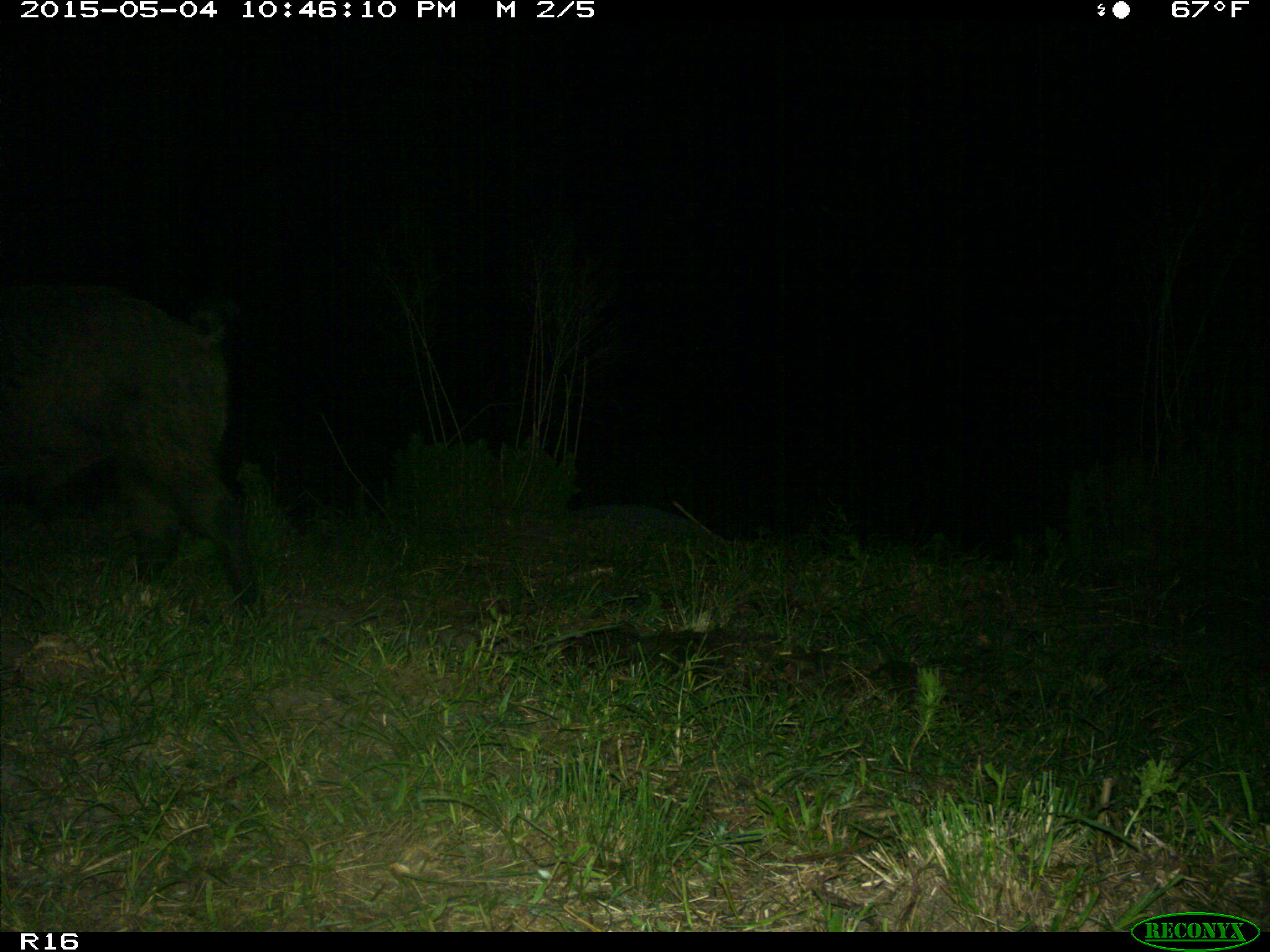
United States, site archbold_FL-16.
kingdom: Animalia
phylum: Chordata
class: Mammalia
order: Artiodactyla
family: Suidae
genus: Sus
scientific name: Sus scrofa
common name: wild boar